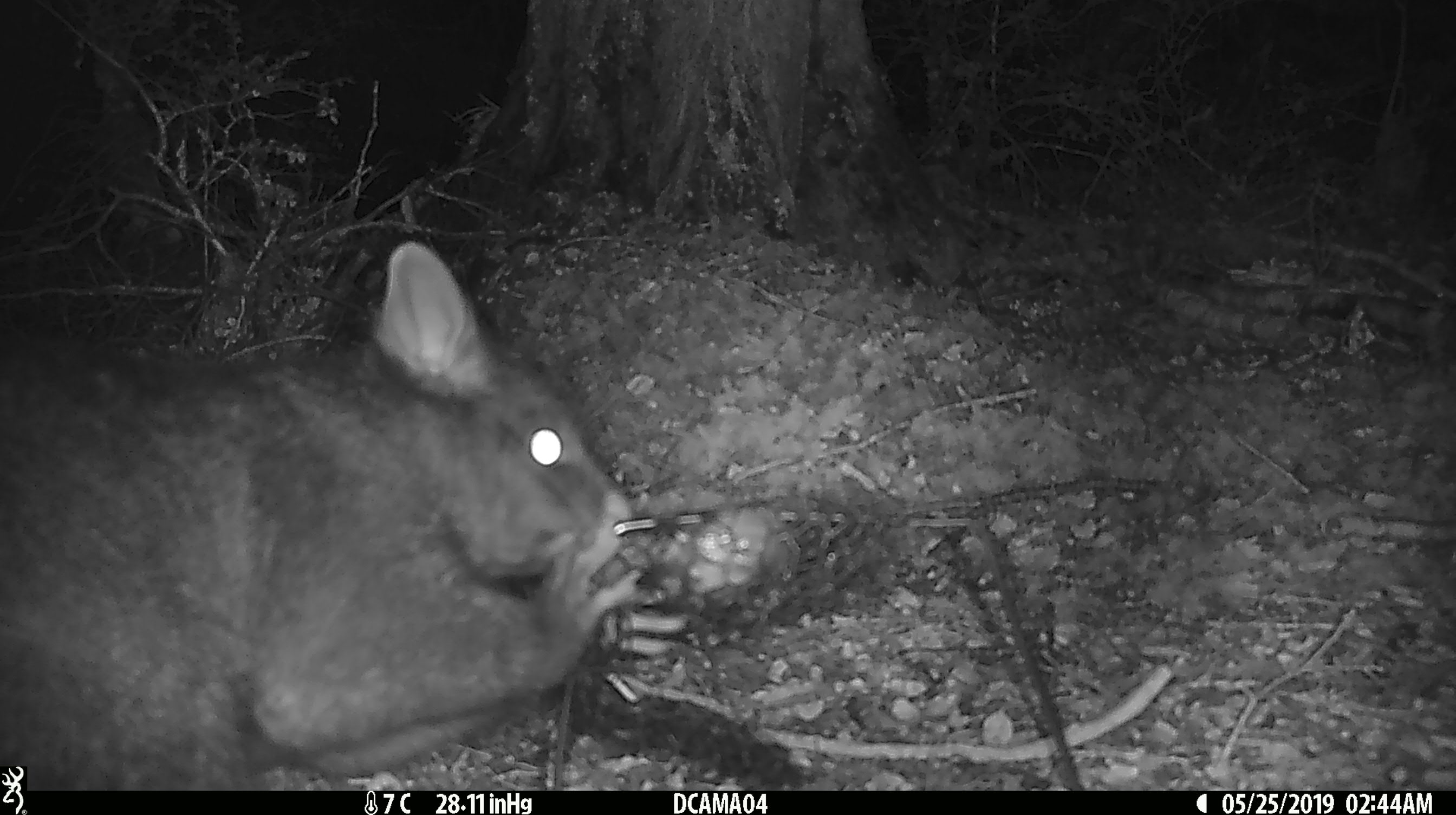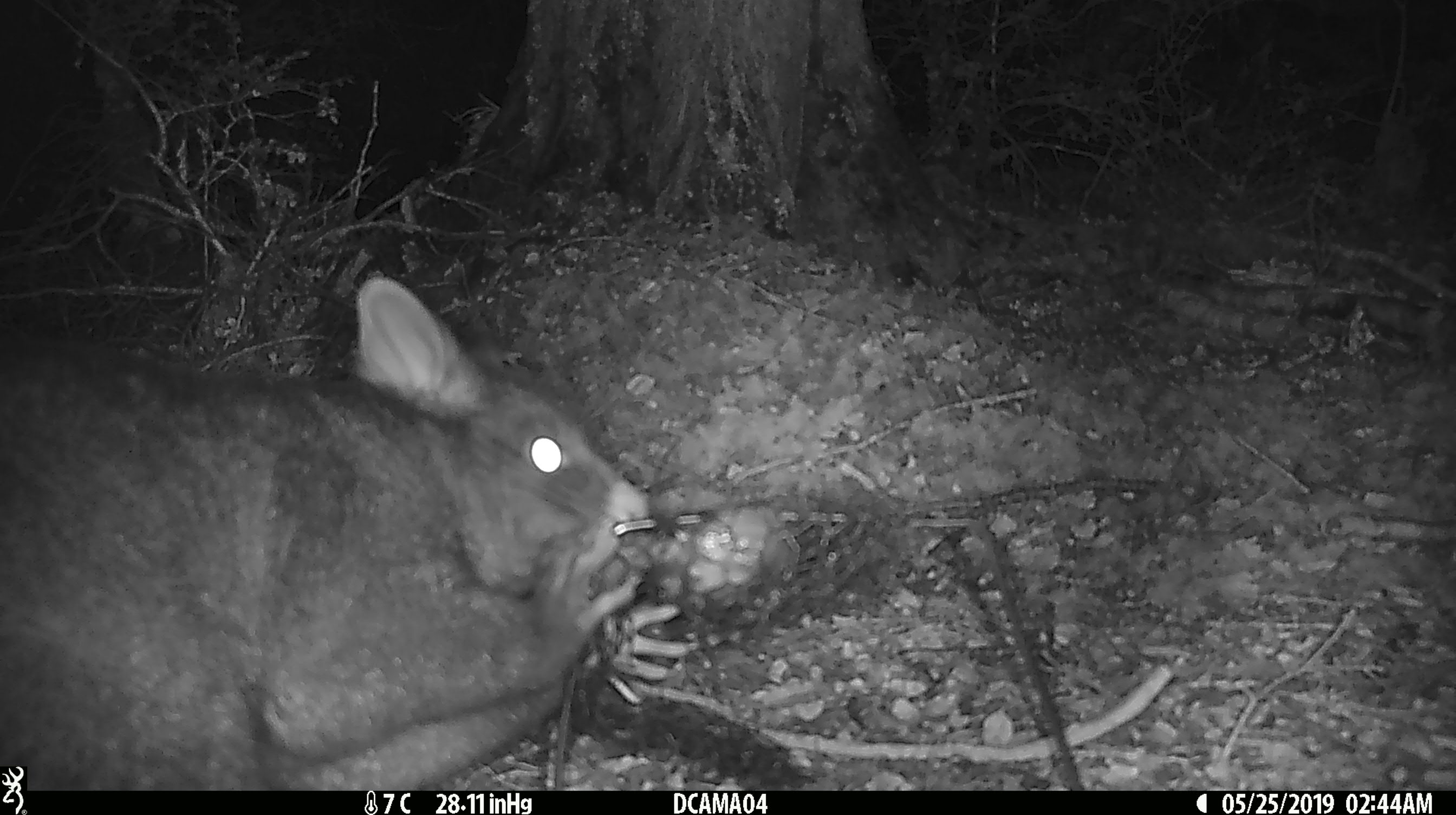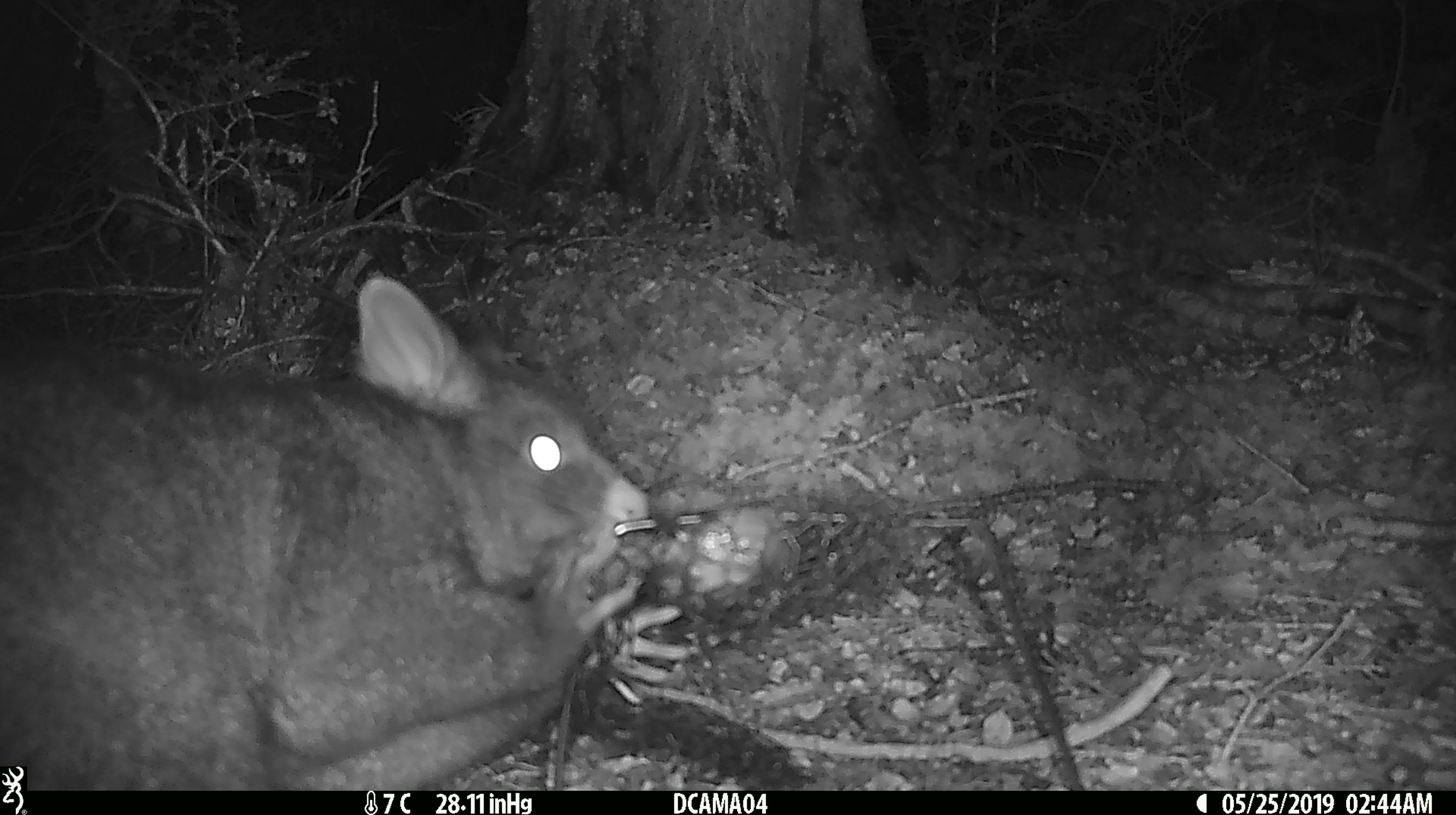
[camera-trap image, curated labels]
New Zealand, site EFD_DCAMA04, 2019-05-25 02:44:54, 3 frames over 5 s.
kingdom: Animalia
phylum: Chordata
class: Mammalia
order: Diprotodontia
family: Phalangeridae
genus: Trichosurus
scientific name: Trichosurus vulpecula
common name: common brushtail possum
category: possum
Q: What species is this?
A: Possum (common brushtail possum) (Trichosurus vulpecula).